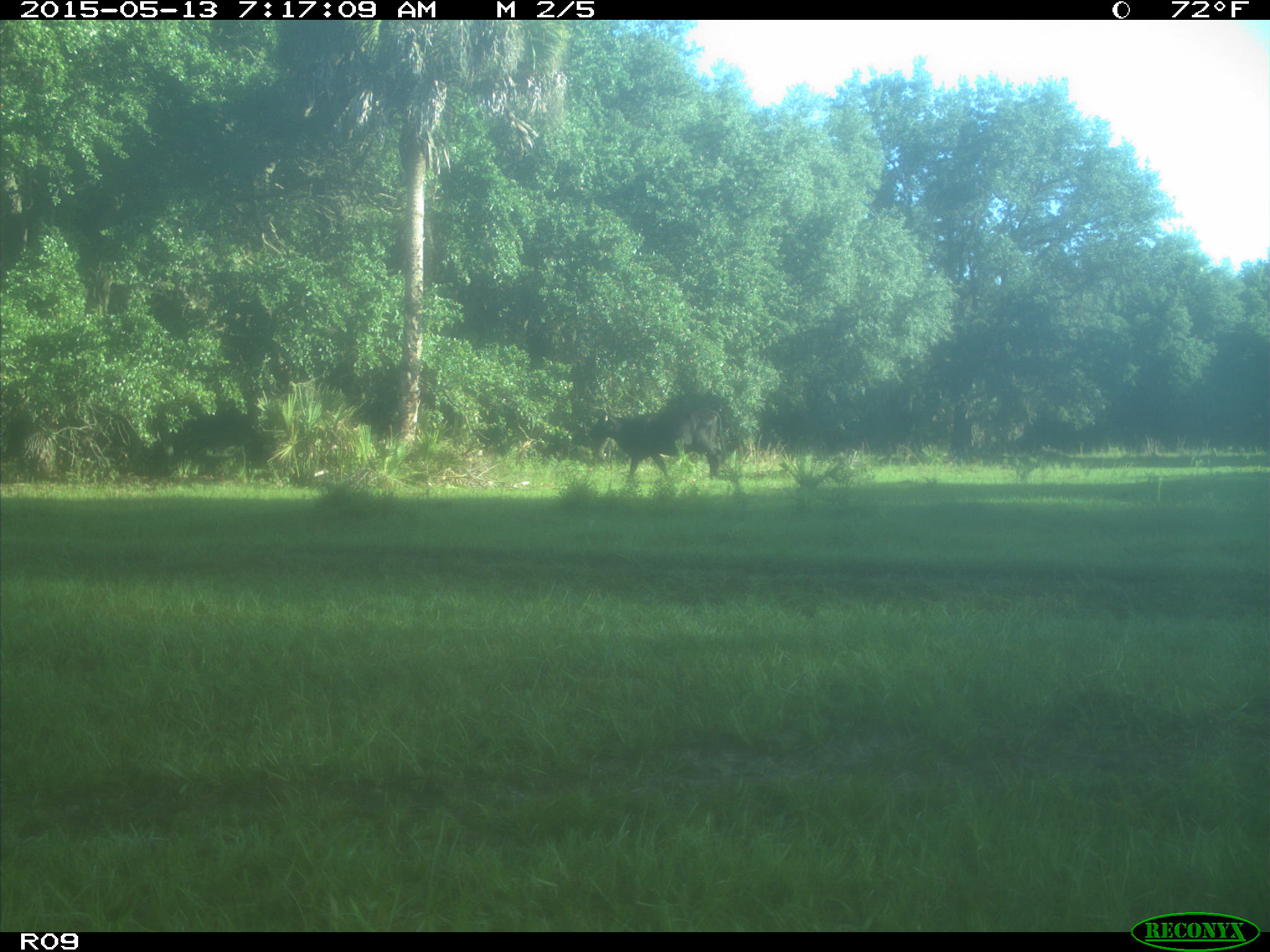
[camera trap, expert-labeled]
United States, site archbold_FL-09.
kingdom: Animalia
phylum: Chordata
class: Mammalia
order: Artiodactyla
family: Bovidae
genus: Bos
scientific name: Bos taurus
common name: domestic cow